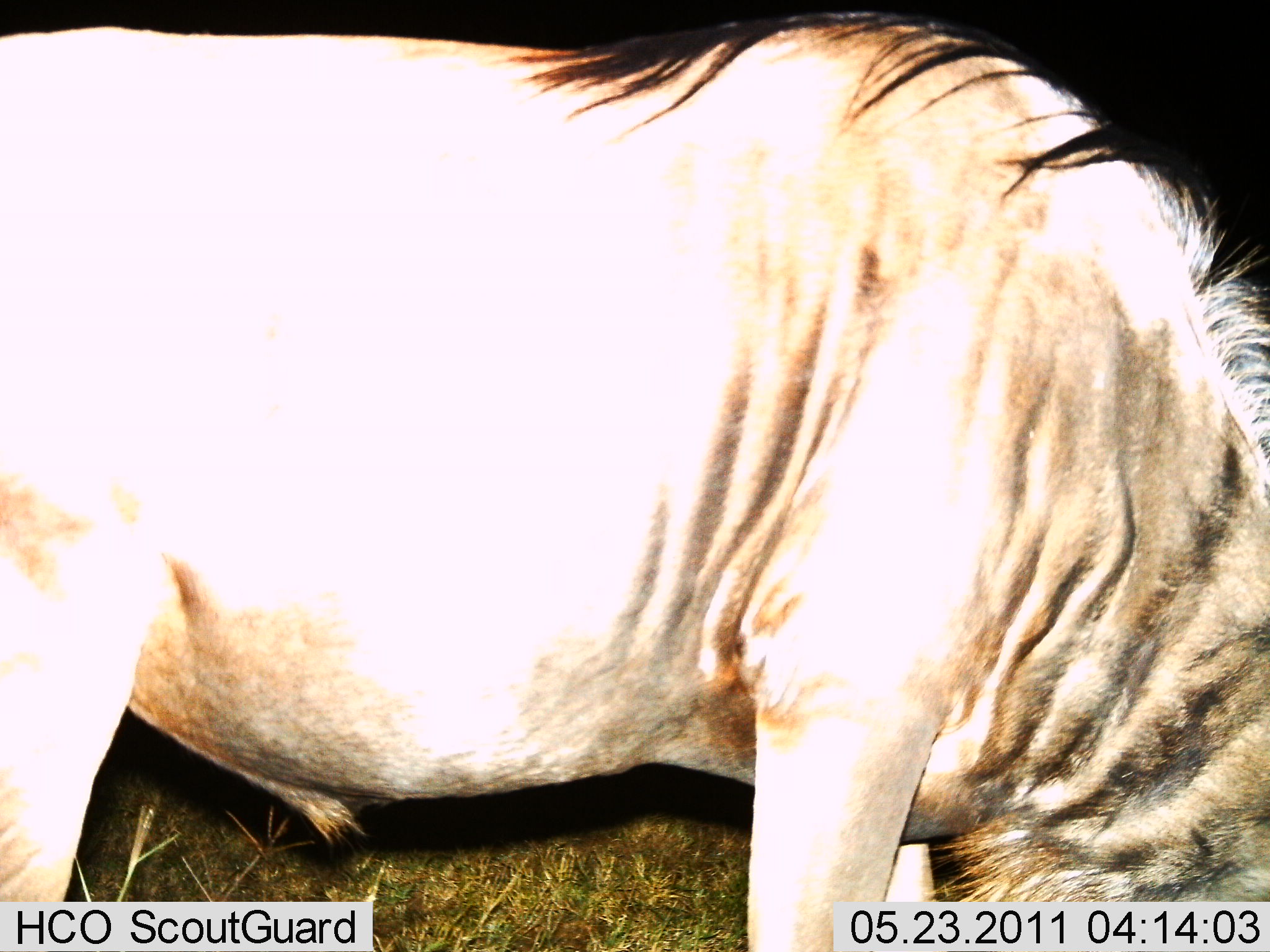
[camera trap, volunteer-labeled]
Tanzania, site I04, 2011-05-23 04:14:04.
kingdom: Animalia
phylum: Chordata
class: Mammalia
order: Artiodactyla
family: Bovidae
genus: Connochaetes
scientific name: Connochaetes taurinus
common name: blue wildebeest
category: wildebeest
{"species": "wildebeest (blue wildebeest) (Connochaetes taurinus)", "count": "1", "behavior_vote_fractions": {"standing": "31%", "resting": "0%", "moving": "8%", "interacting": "0%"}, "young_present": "0%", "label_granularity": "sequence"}